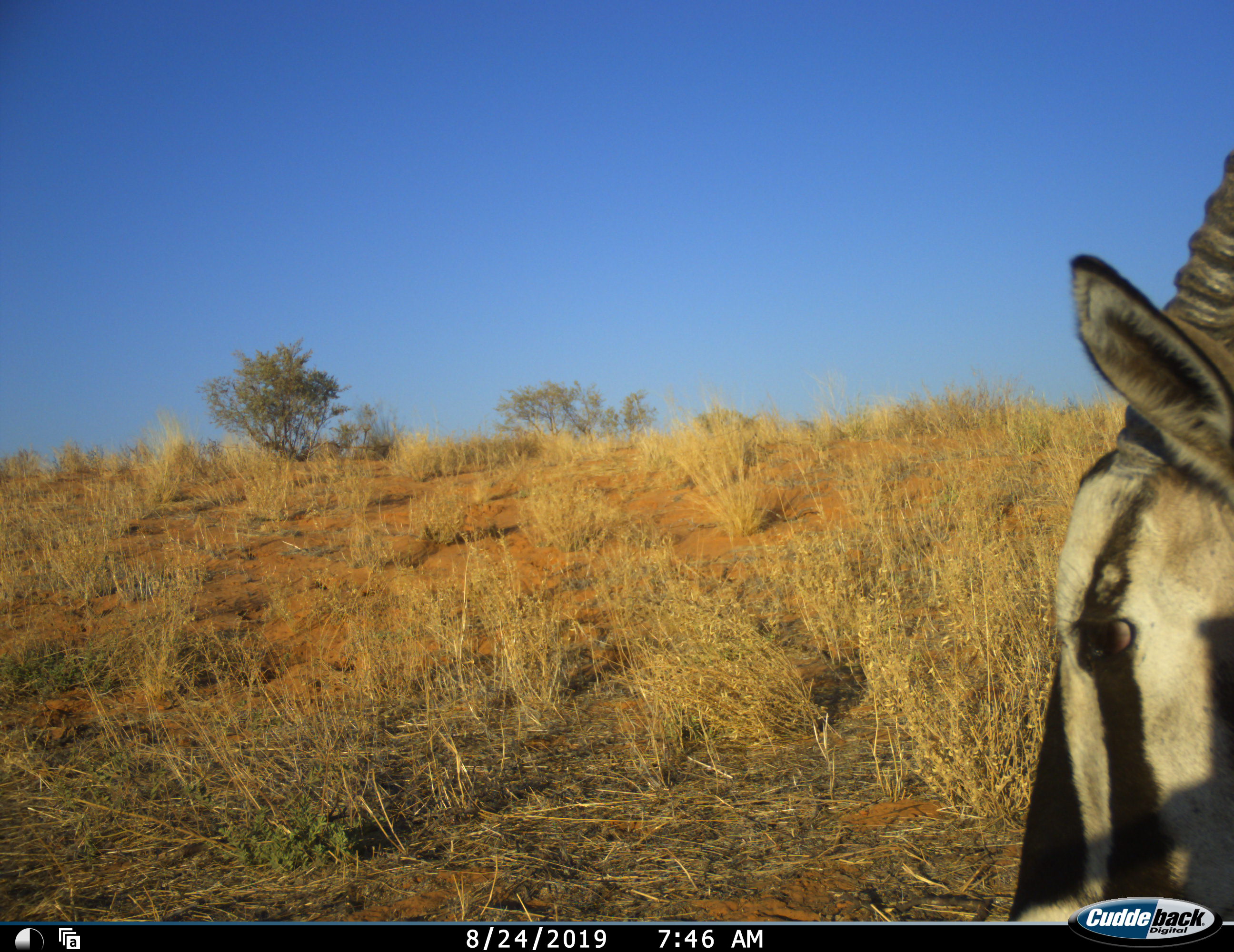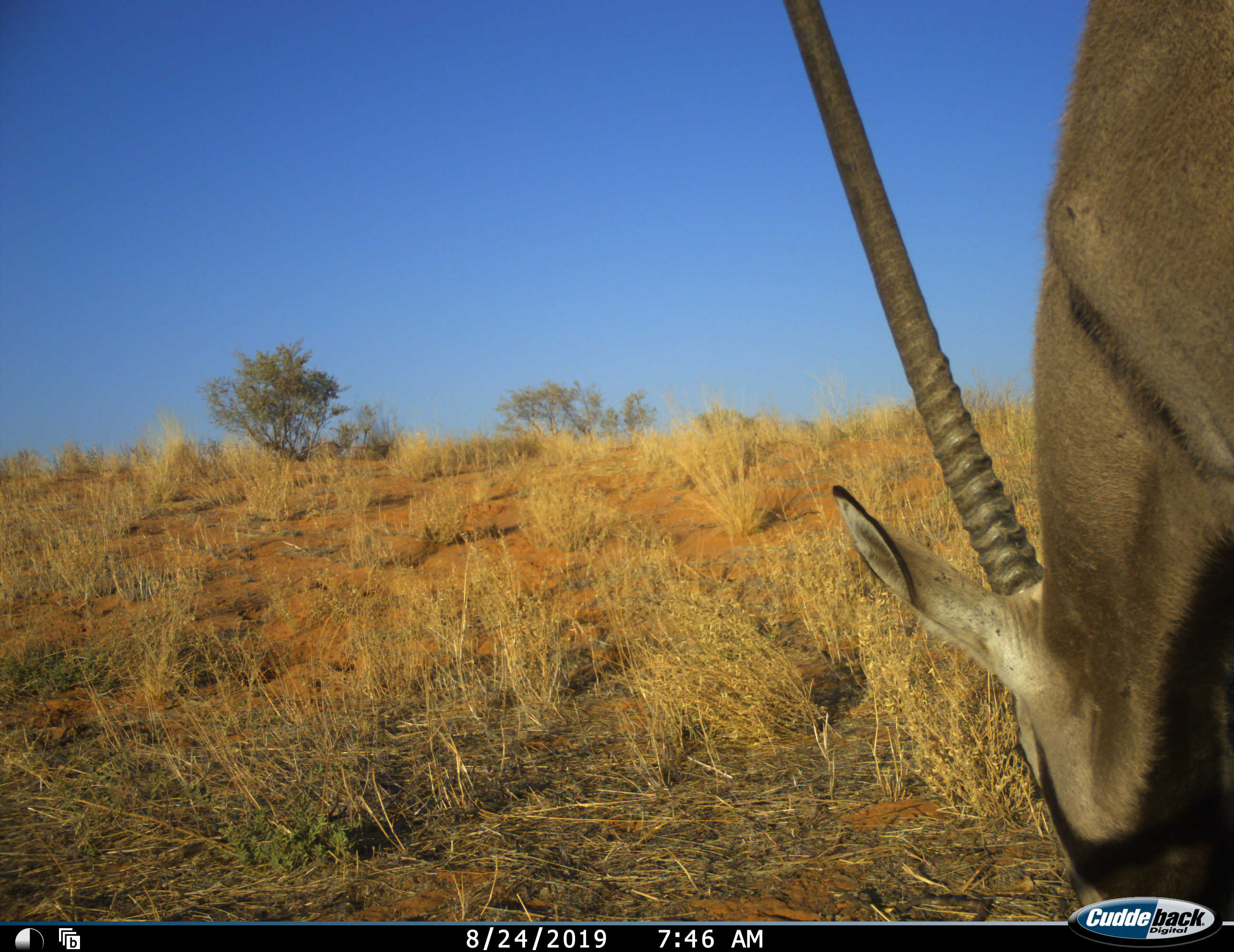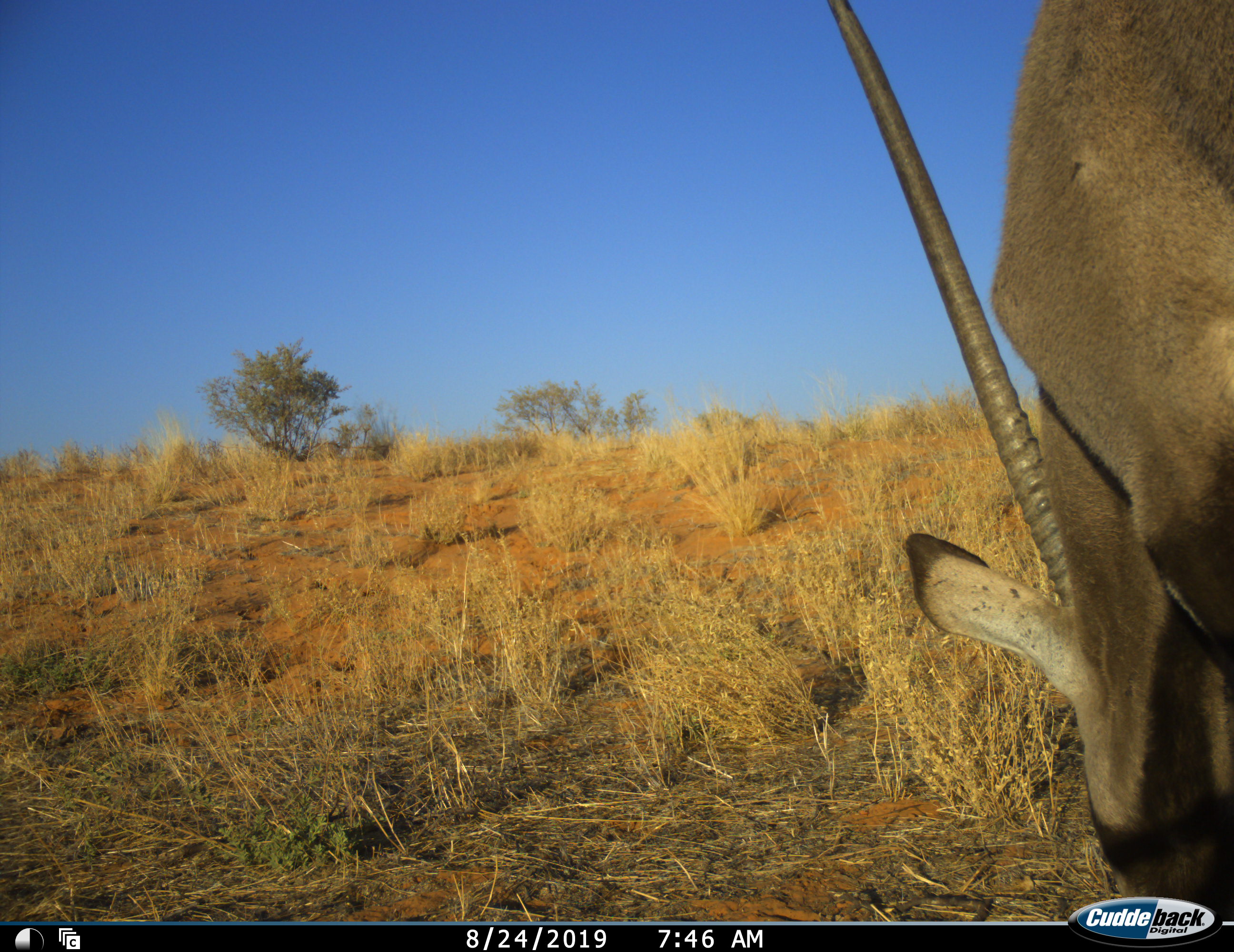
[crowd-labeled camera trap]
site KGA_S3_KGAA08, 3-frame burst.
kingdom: Animalia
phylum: Chordata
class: Mammalia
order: Artiodactyla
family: Bovidae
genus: Oryx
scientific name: Oryx gazella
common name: gemsbok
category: oryx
Oryx (gemsbok) (Oryx gazella), count 1. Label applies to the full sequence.